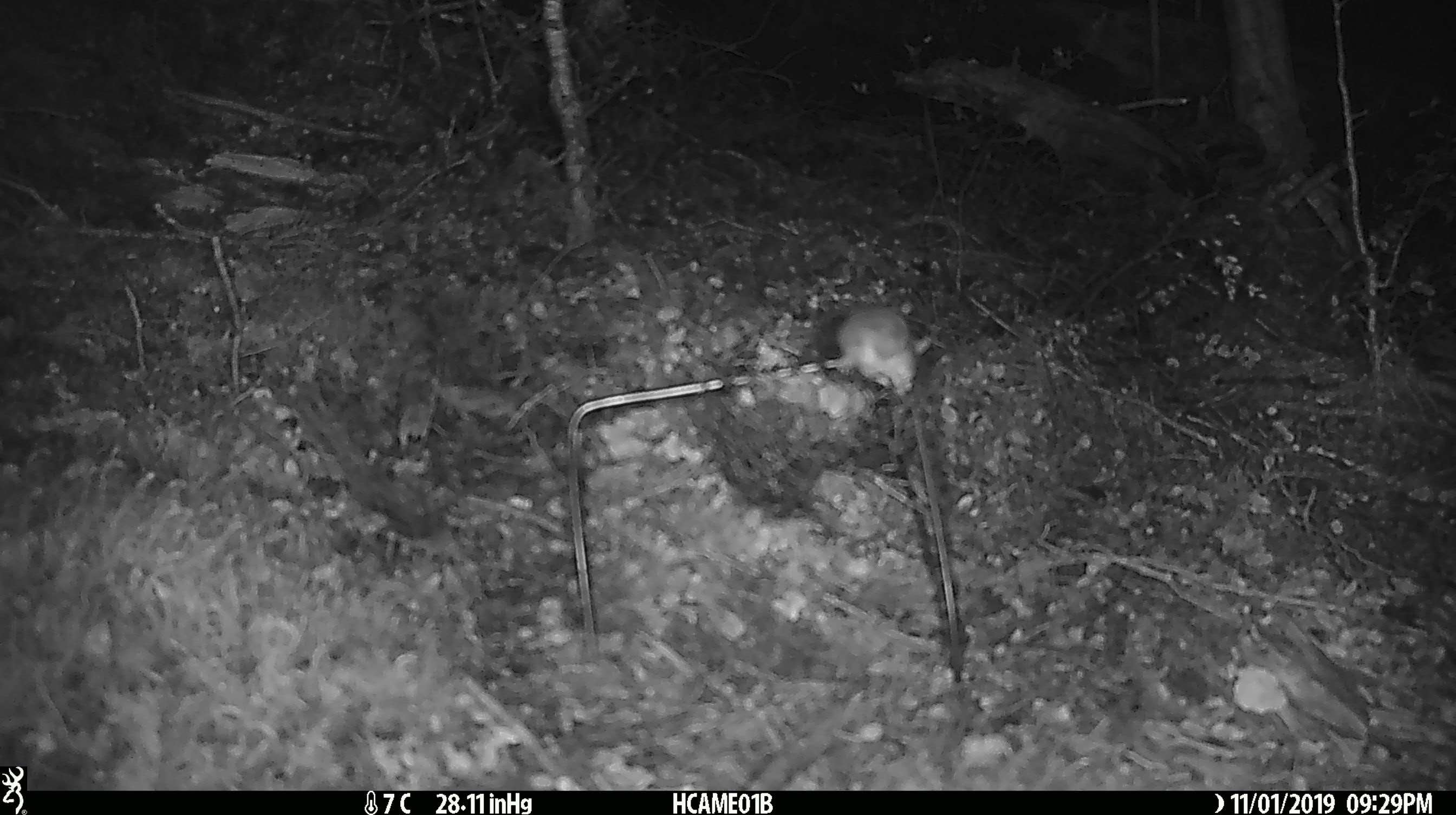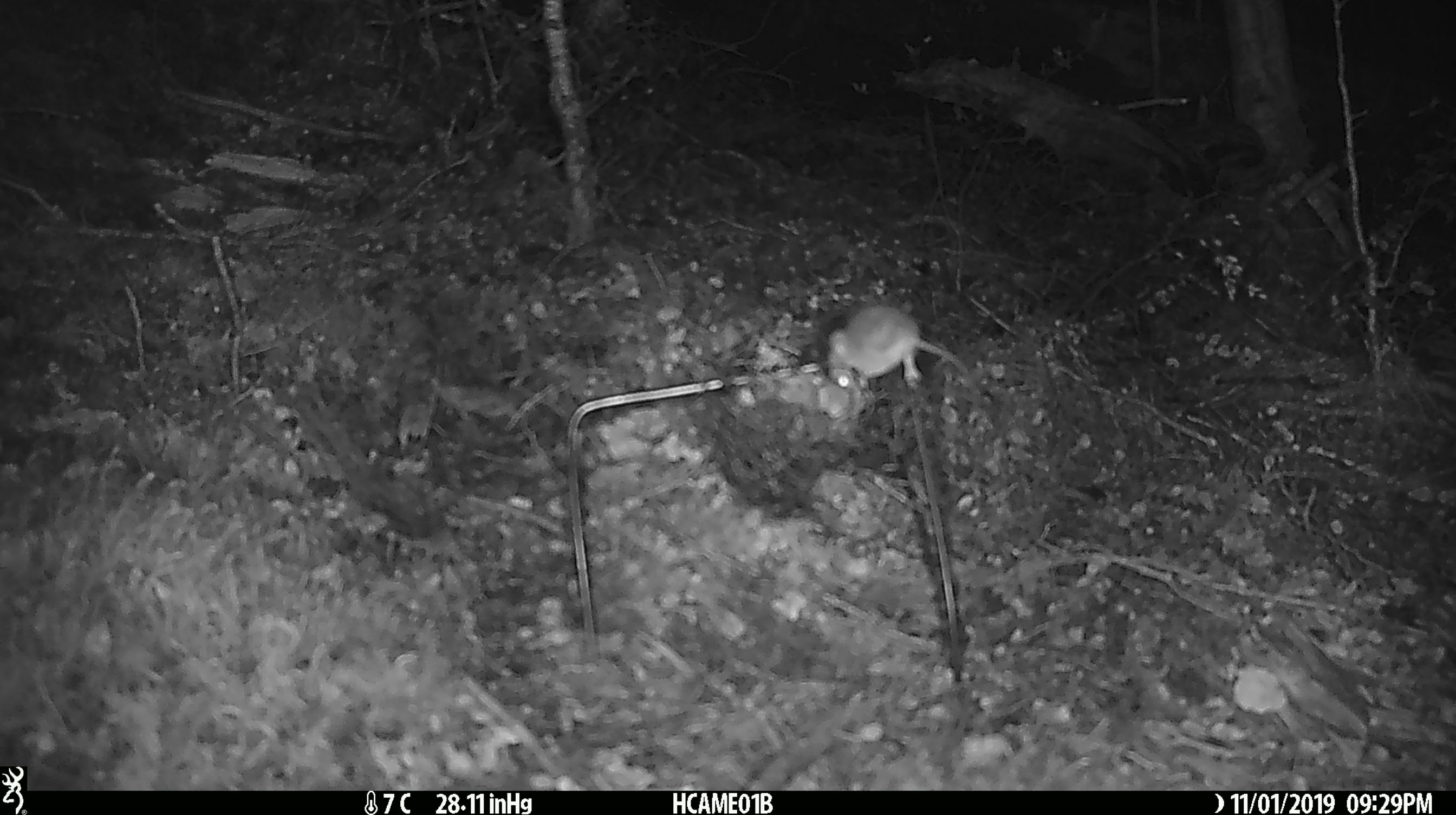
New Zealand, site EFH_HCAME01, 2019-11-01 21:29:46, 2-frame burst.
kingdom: Animalia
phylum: Chordata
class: Mammalia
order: Rodentia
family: Muridae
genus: Mus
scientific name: Mus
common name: mouse